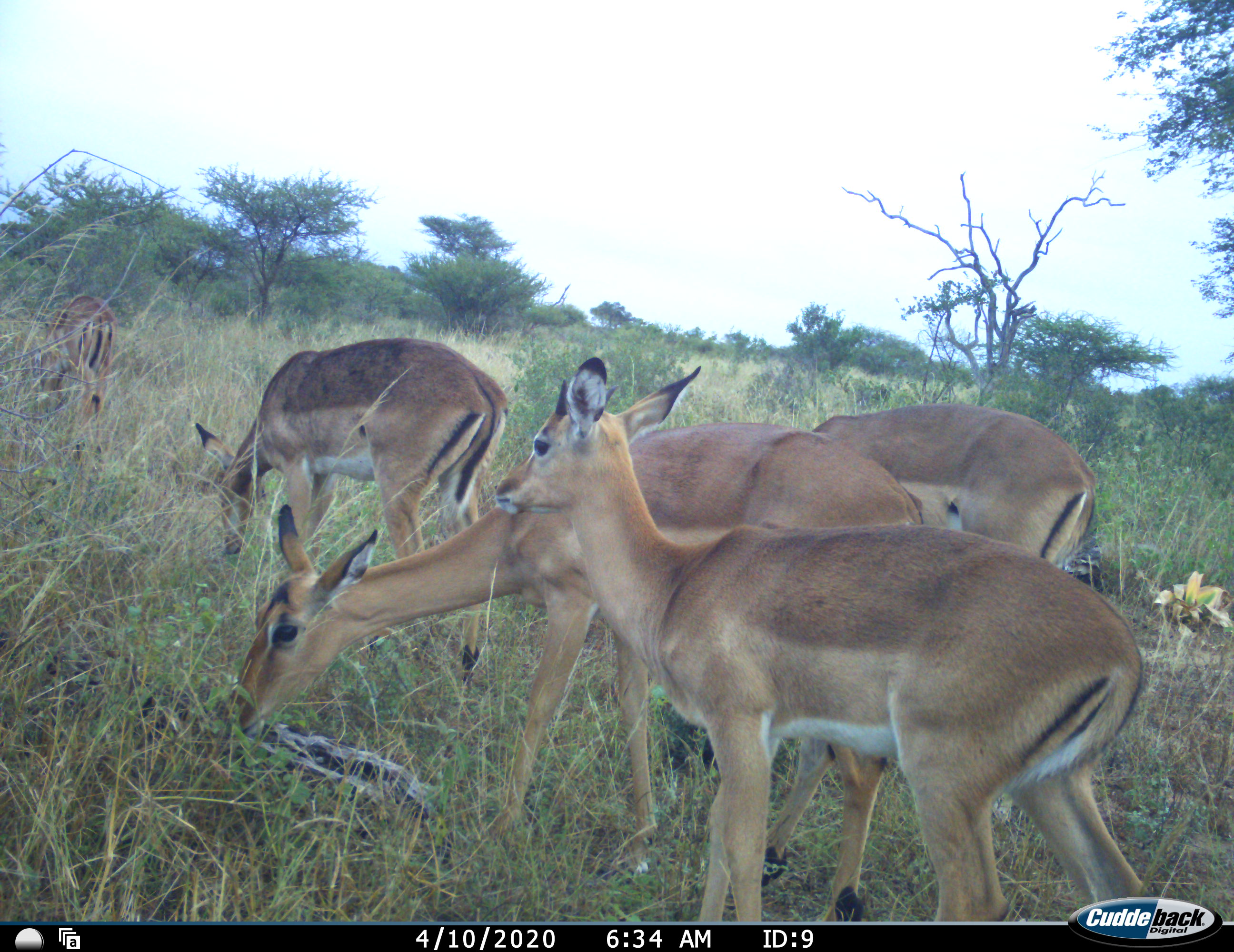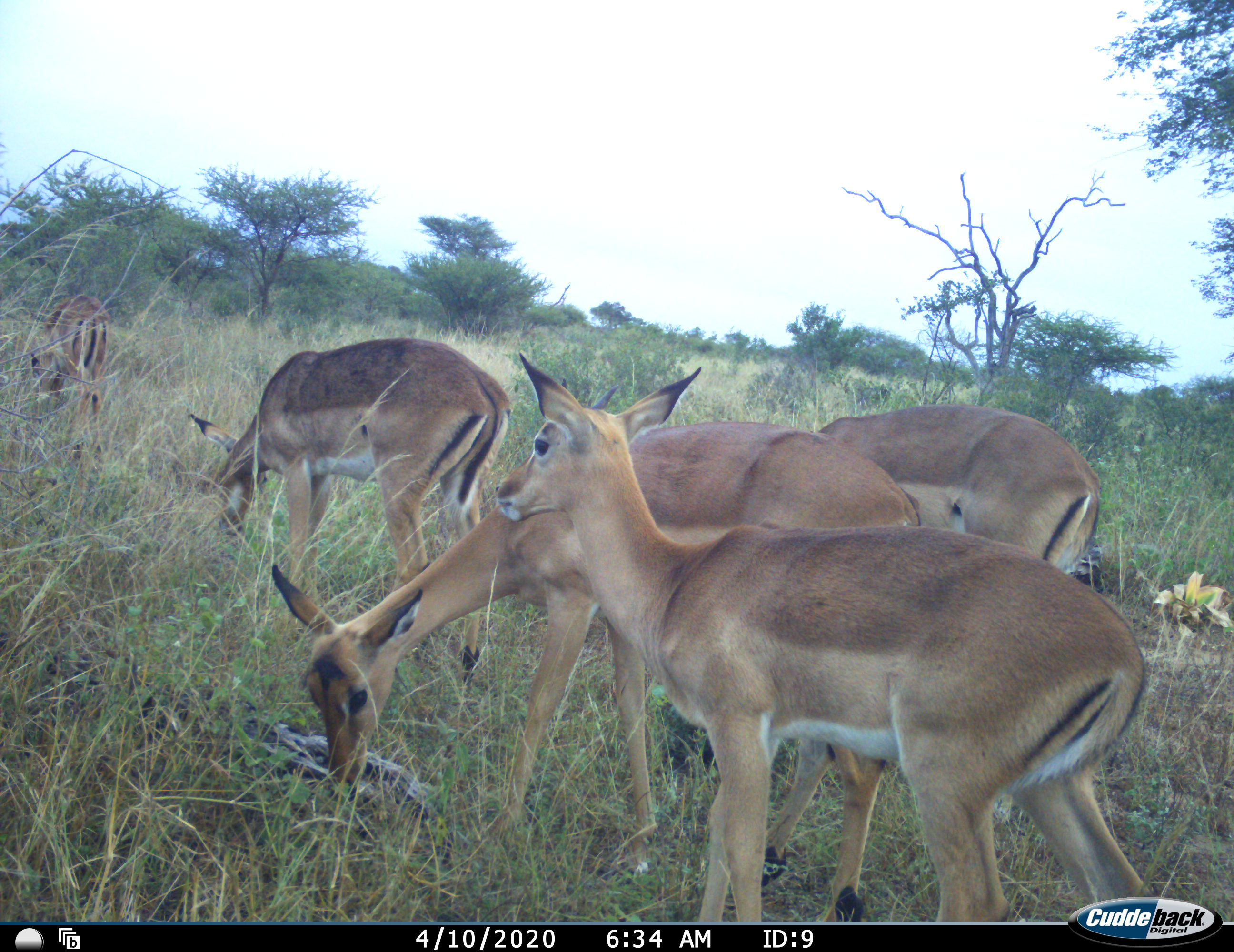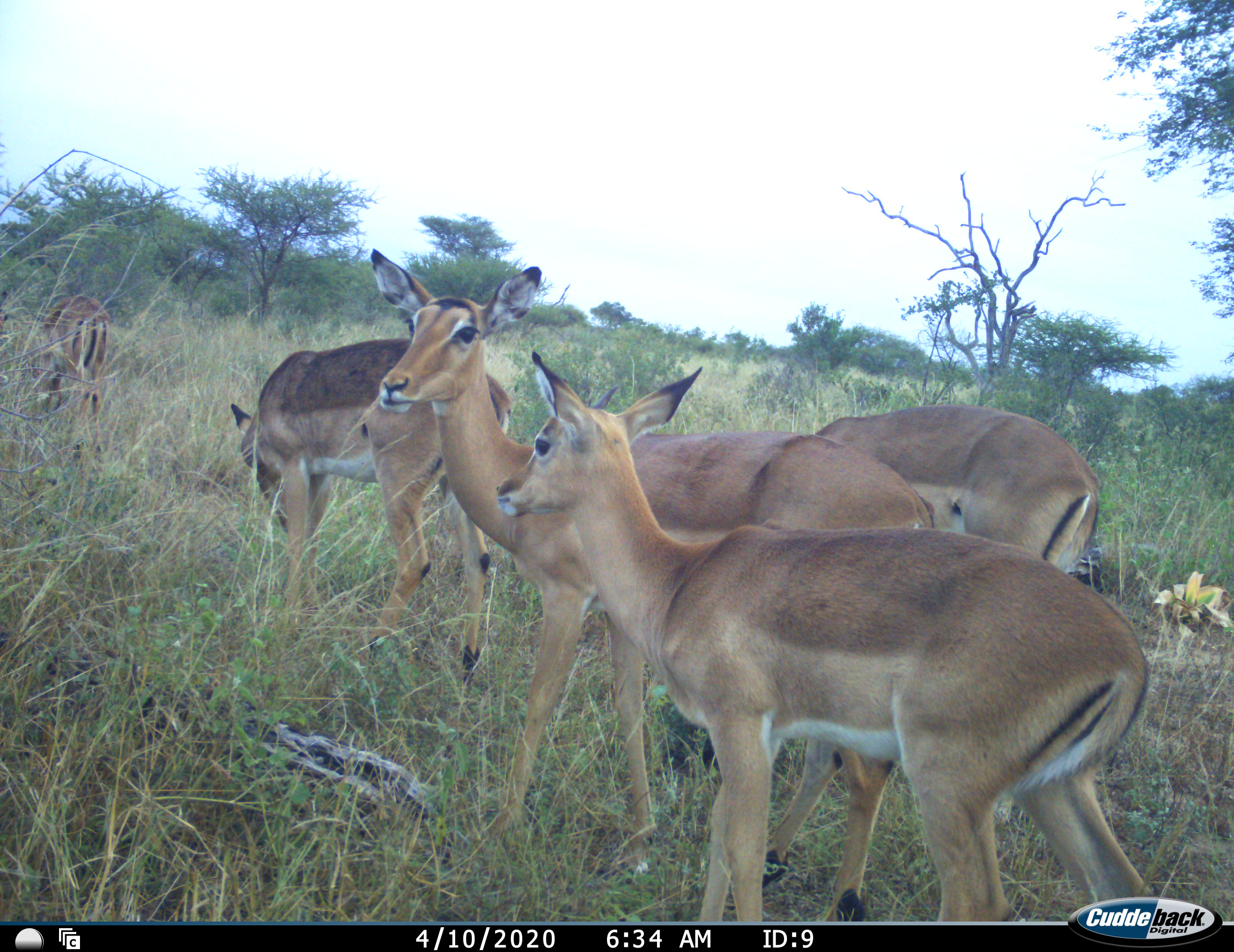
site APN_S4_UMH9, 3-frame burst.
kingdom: Animalia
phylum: Chordata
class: Mammalia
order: Artiodactyla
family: Bovidae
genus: Aepyceros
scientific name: Aepyceros melampus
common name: impala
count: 5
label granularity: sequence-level